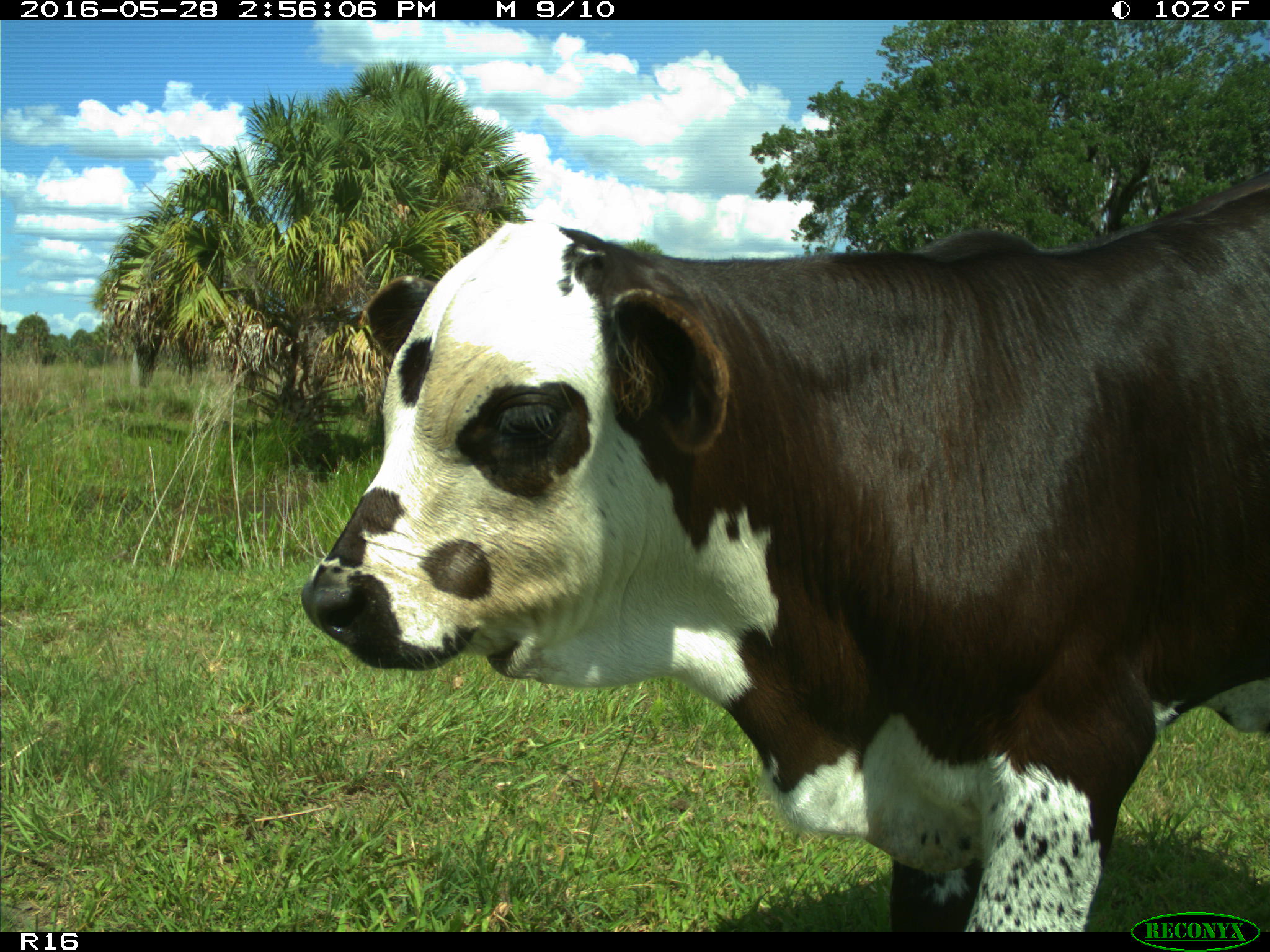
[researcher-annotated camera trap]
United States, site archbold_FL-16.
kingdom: Animalia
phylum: Chordata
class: Mammalia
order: Artiodactyla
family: Bovidae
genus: Bos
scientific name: Bos taurus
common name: domestic cow